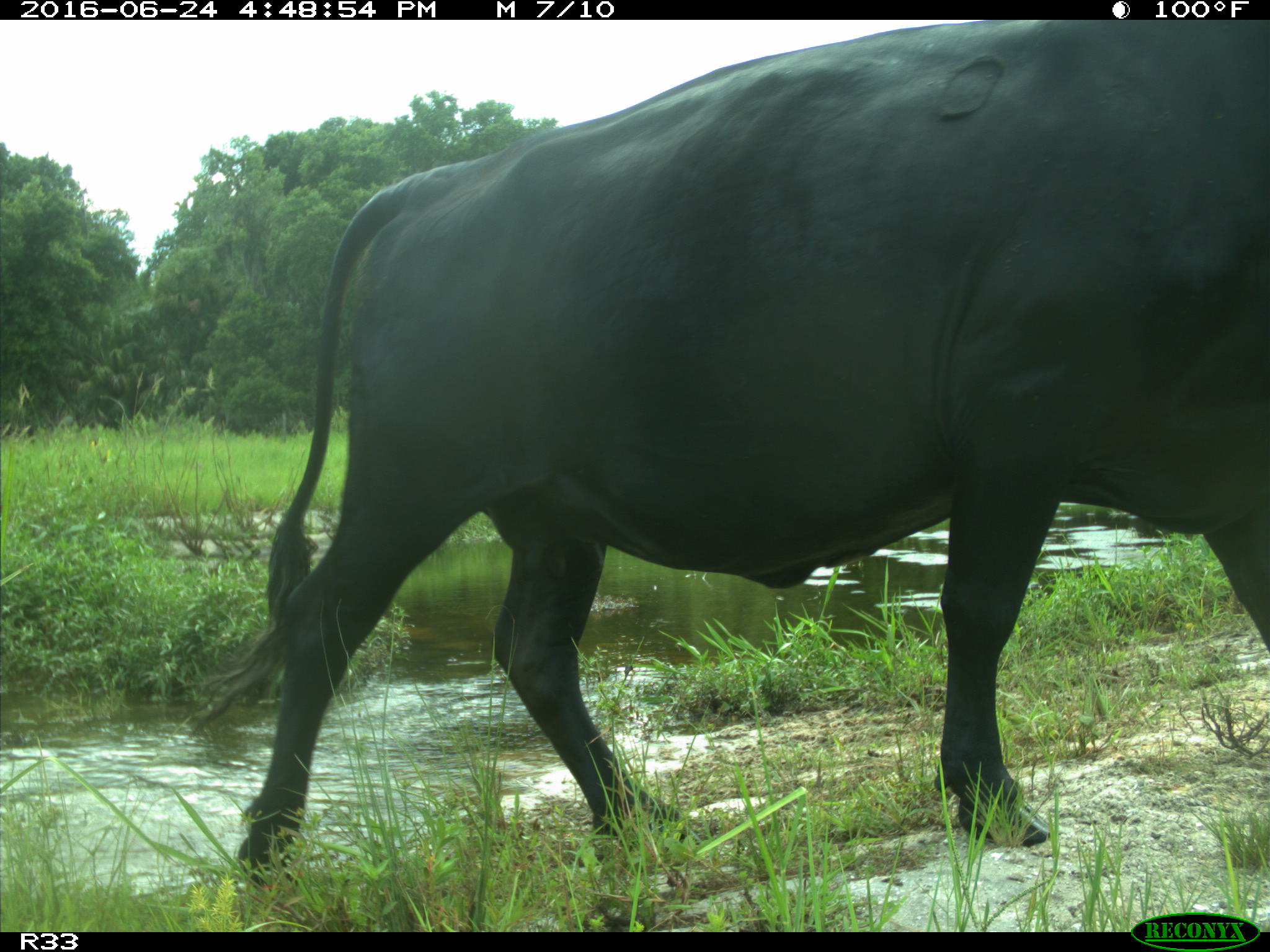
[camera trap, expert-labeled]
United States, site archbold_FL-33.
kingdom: Animalia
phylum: Chordata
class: Mammalia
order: Artiodactyla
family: Bovidae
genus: Bos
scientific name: Bos taurus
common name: domestic cow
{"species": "Bos taurus (domestic cow)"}